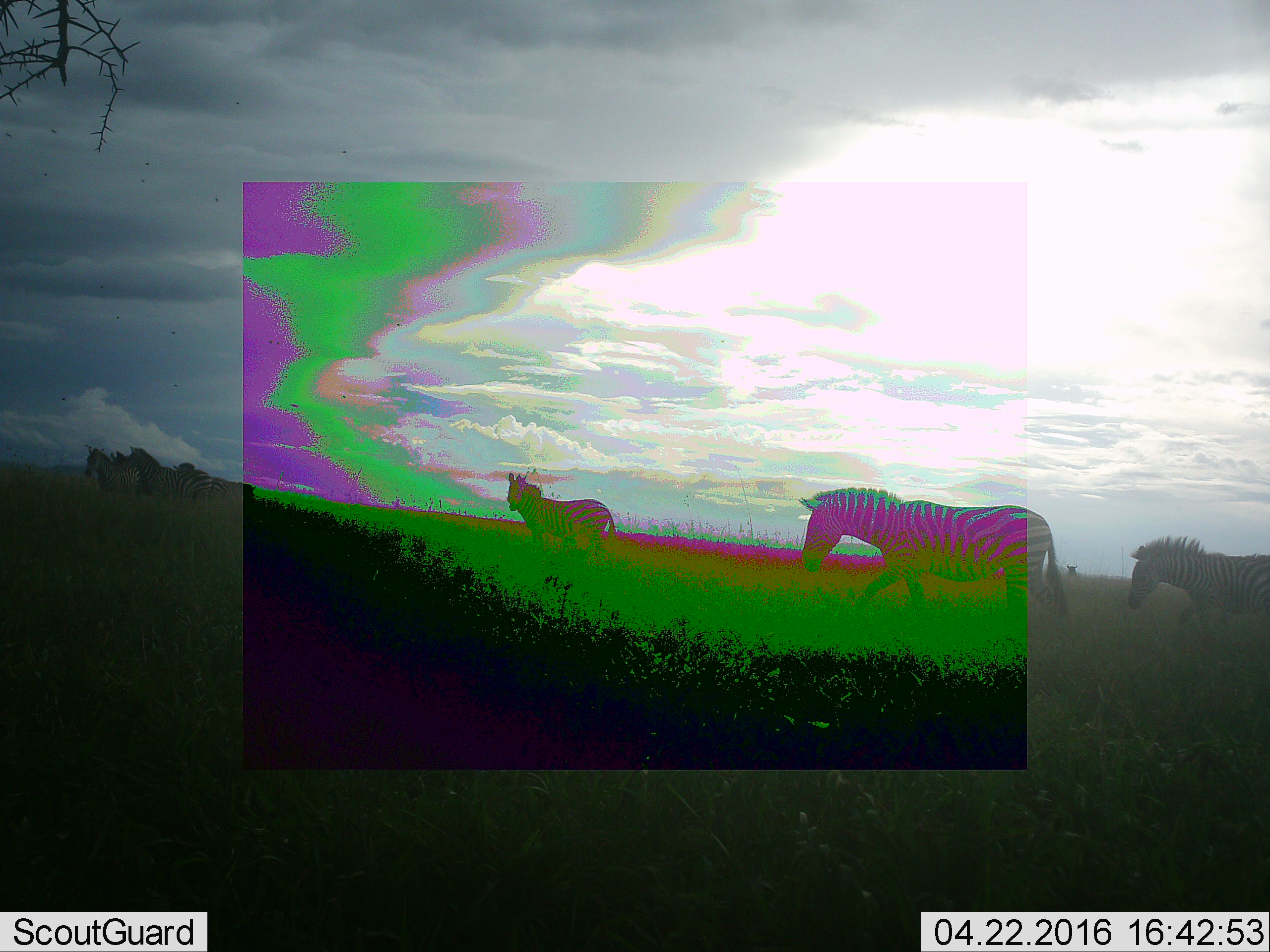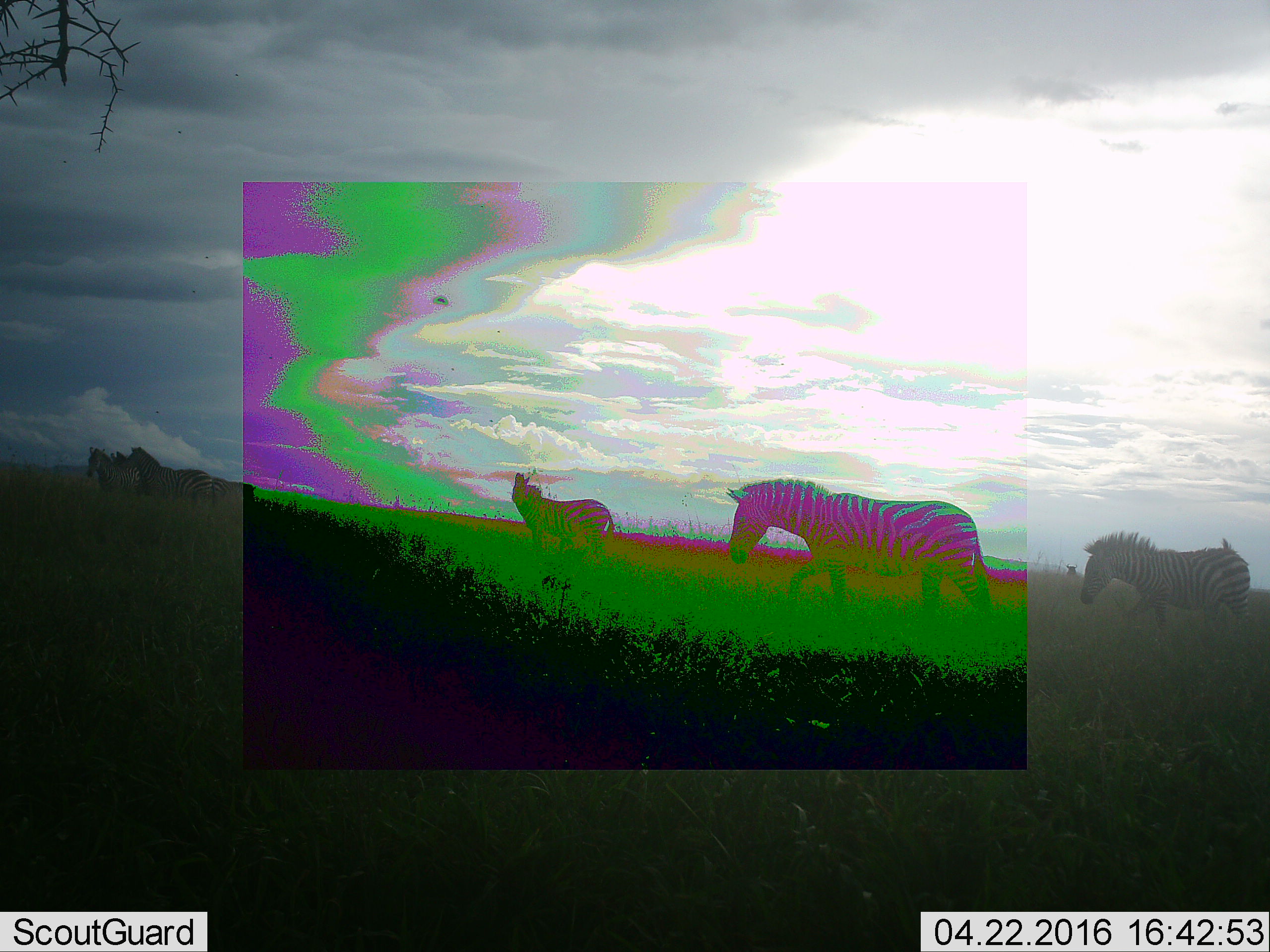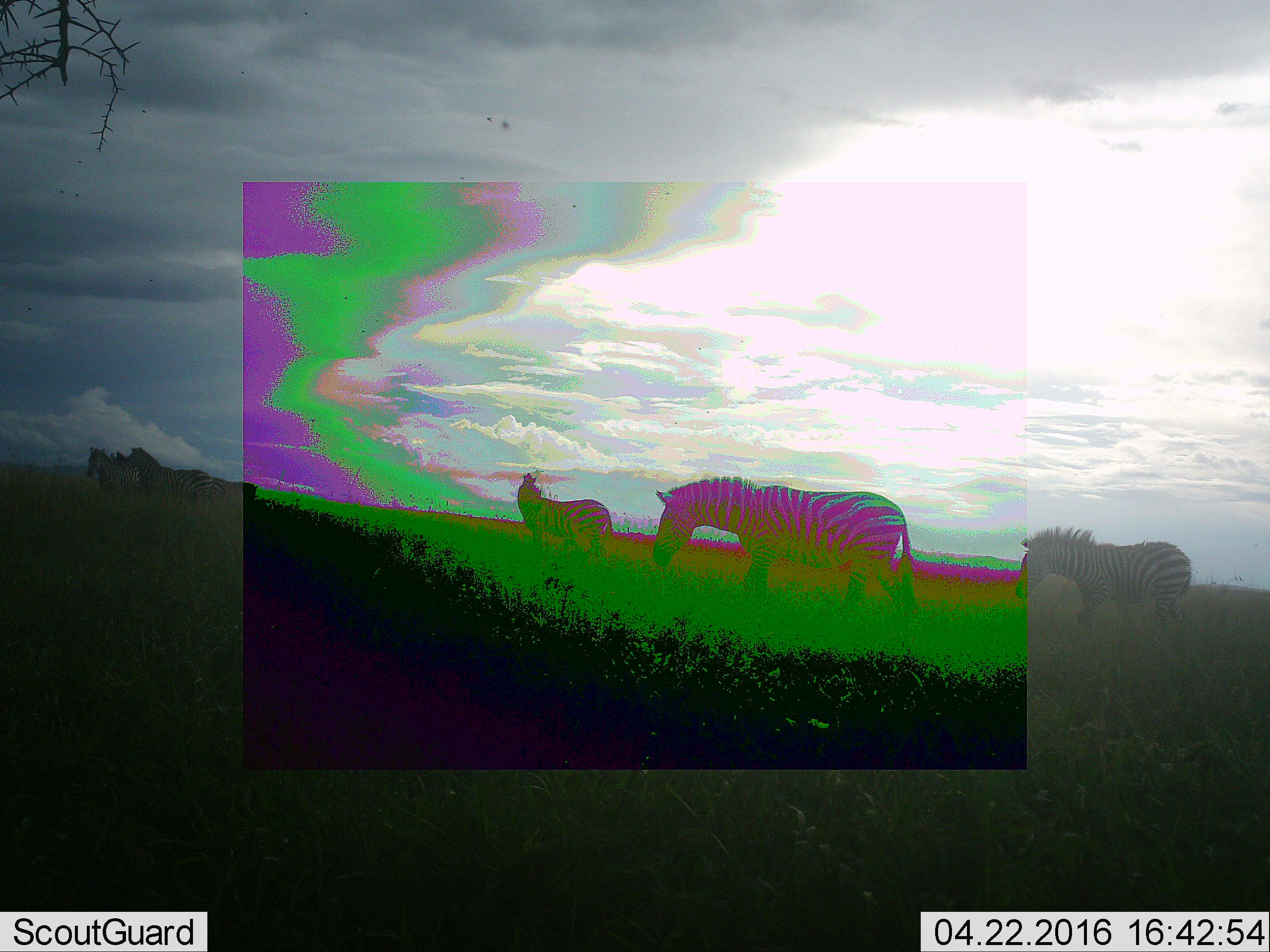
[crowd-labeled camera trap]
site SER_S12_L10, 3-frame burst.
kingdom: Animalia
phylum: Chordata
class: Mammalia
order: Perissodactyla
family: Equidae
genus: Equus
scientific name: Equus quagga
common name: plains zebra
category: zebraplains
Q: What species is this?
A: Zebraplains (plains zebra) (Equus quagga).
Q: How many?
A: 7.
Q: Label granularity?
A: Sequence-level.